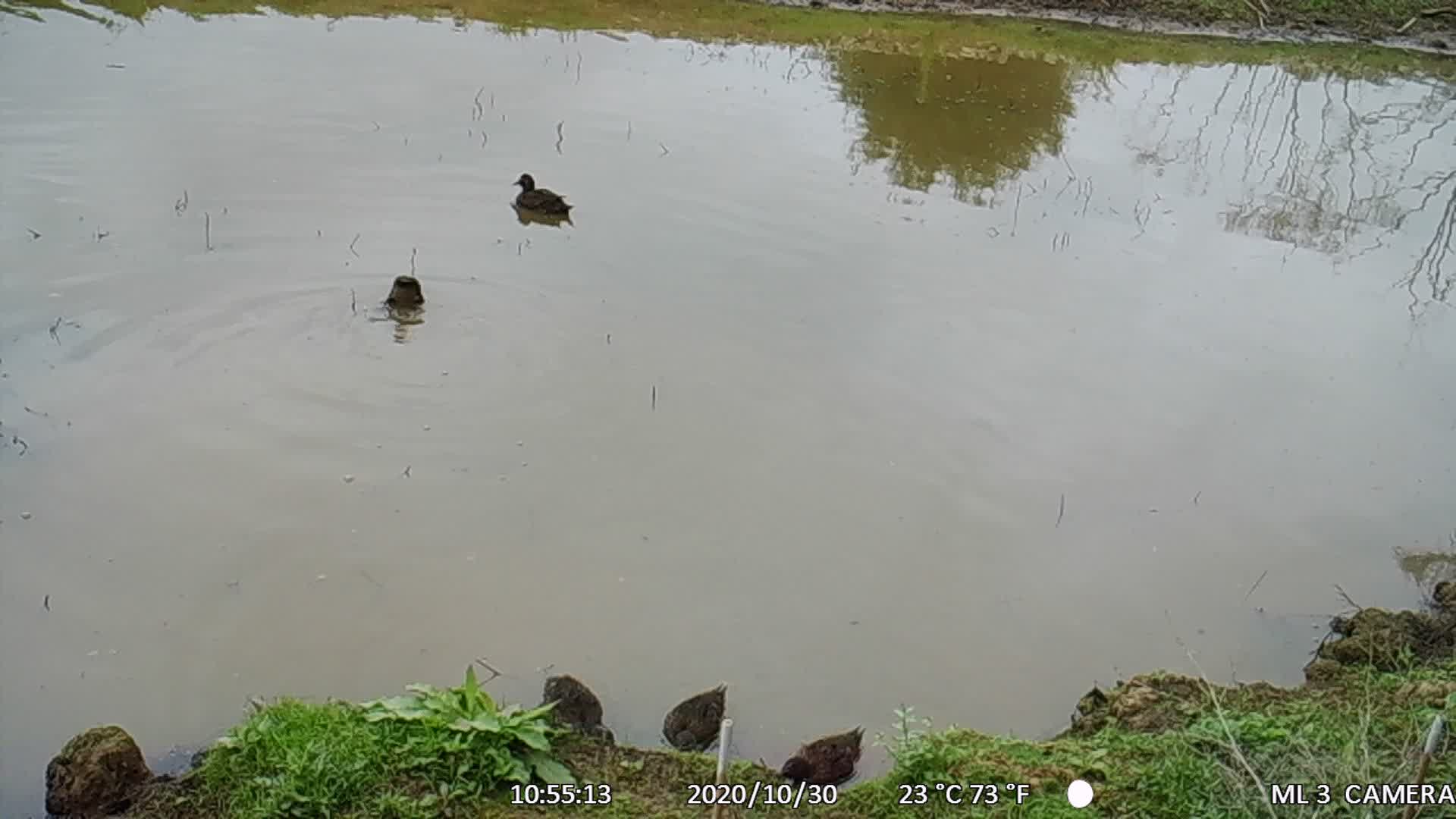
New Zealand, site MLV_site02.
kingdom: Animalia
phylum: Chordata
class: Aves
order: Anseriformes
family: Anatidae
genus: Anas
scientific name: Anas chlorotis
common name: brown teal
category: pateke